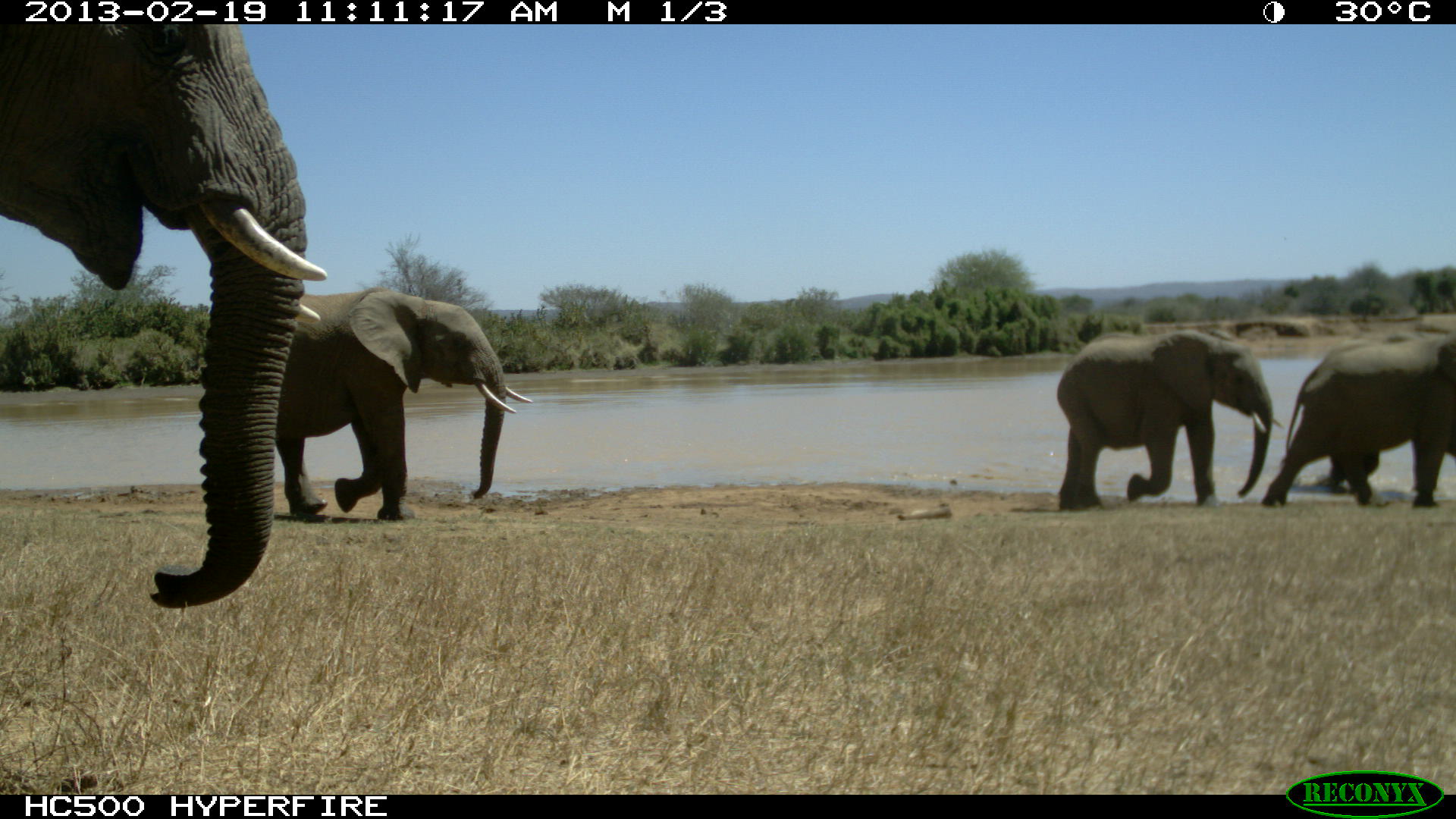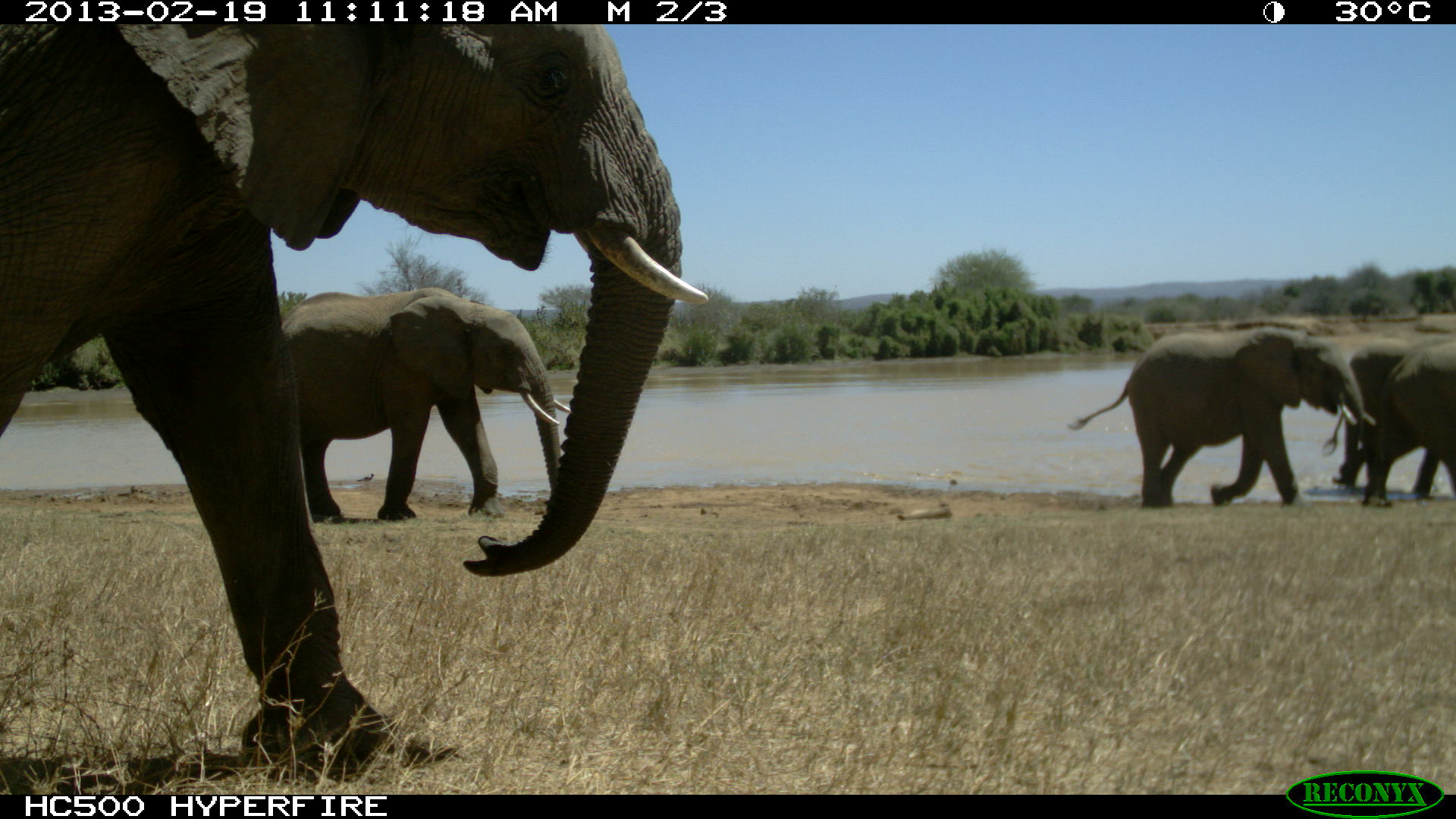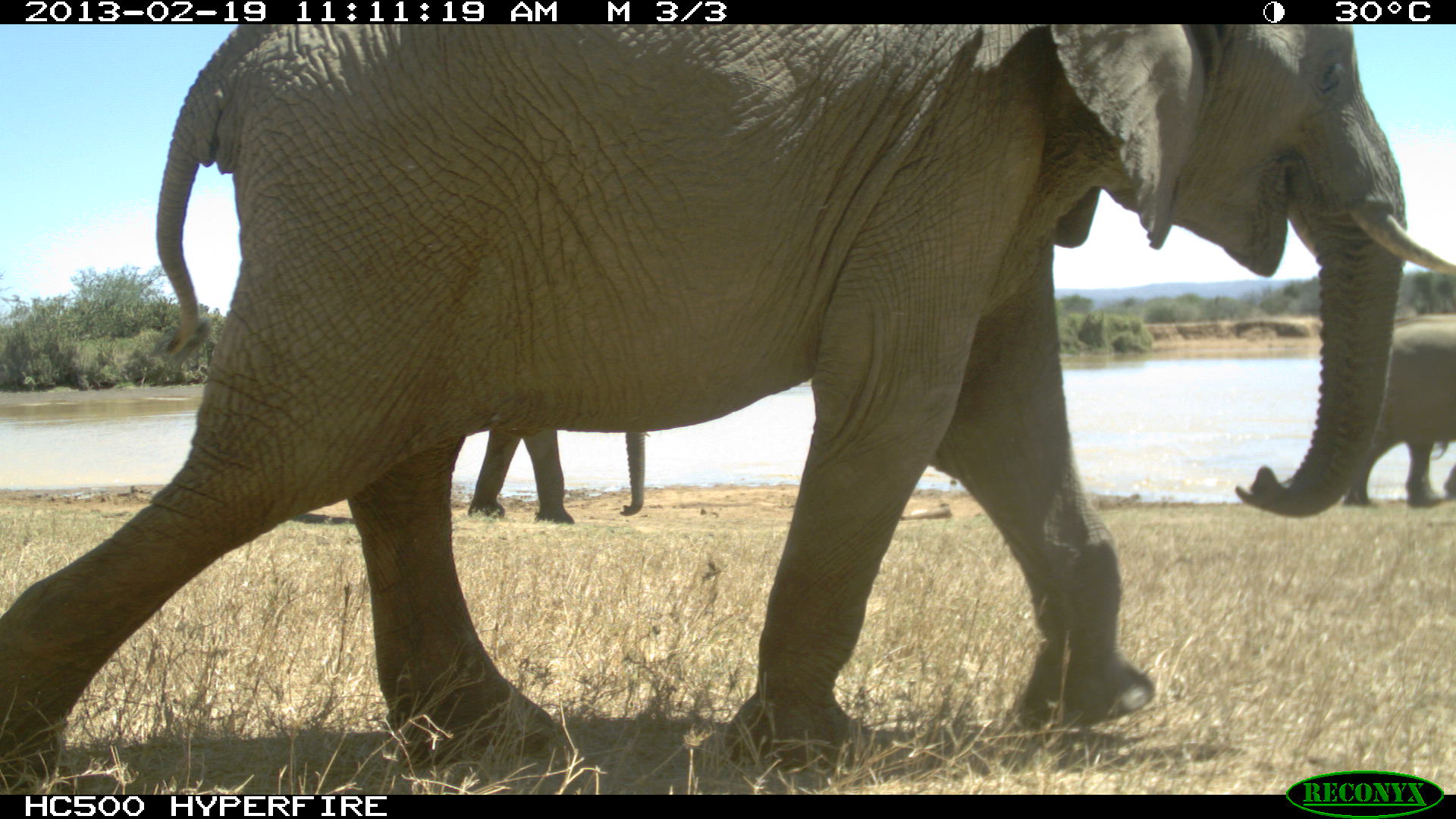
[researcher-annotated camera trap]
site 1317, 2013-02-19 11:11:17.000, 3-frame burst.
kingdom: Animalia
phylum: Chordata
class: Mammalia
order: Proboscidea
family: Elephantidae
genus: Loxodonta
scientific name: Loxodonta africana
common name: african bush elephant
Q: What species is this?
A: Loxodonta africana (african bush elephant).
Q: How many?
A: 5.